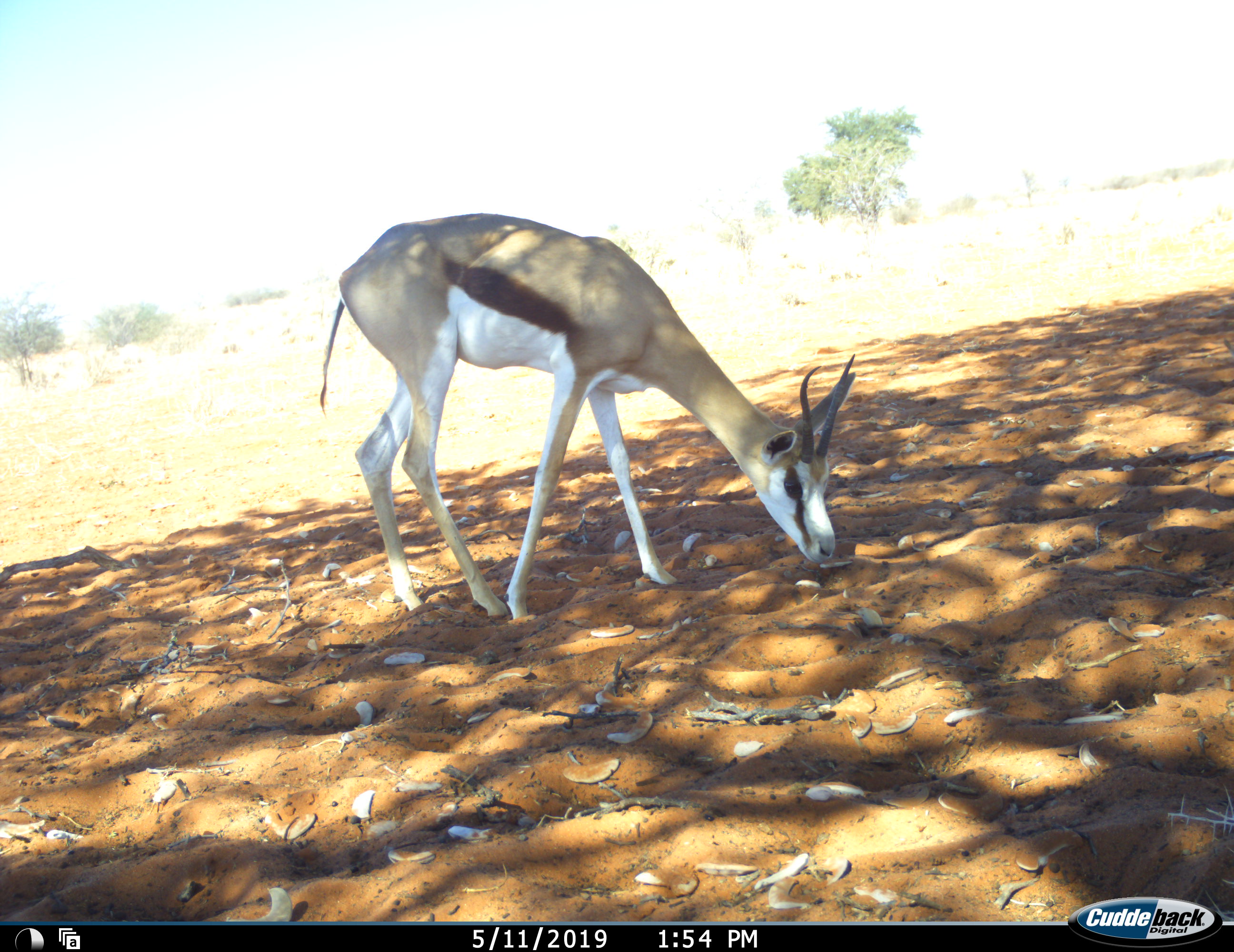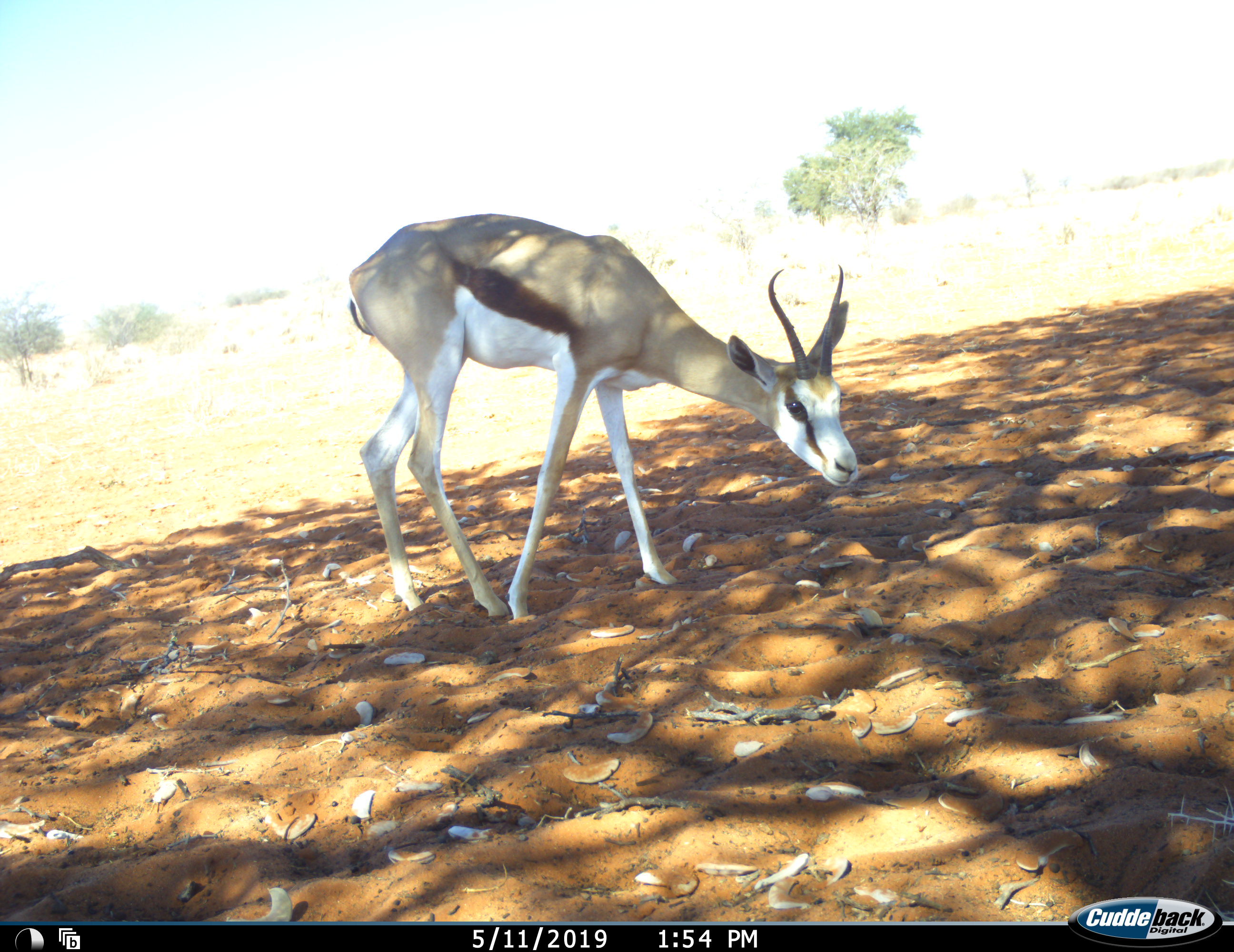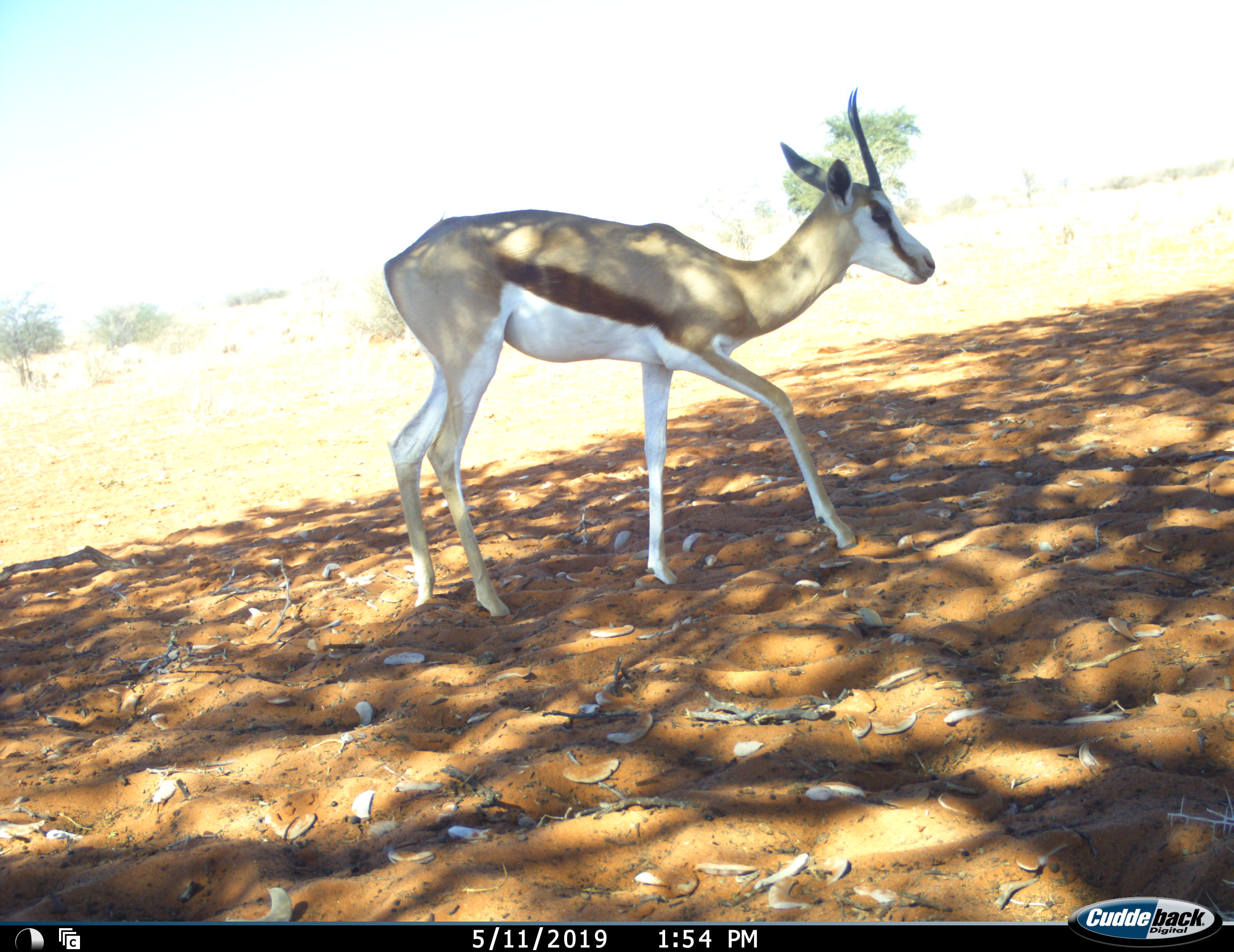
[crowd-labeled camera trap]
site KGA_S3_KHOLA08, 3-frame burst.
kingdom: Animalia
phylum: Chordata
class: Mammalia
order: Artiodactyla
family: Bovidae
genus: Antidorcas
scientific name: Antidorcas marsupialis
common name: springbok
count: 1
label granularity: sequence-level